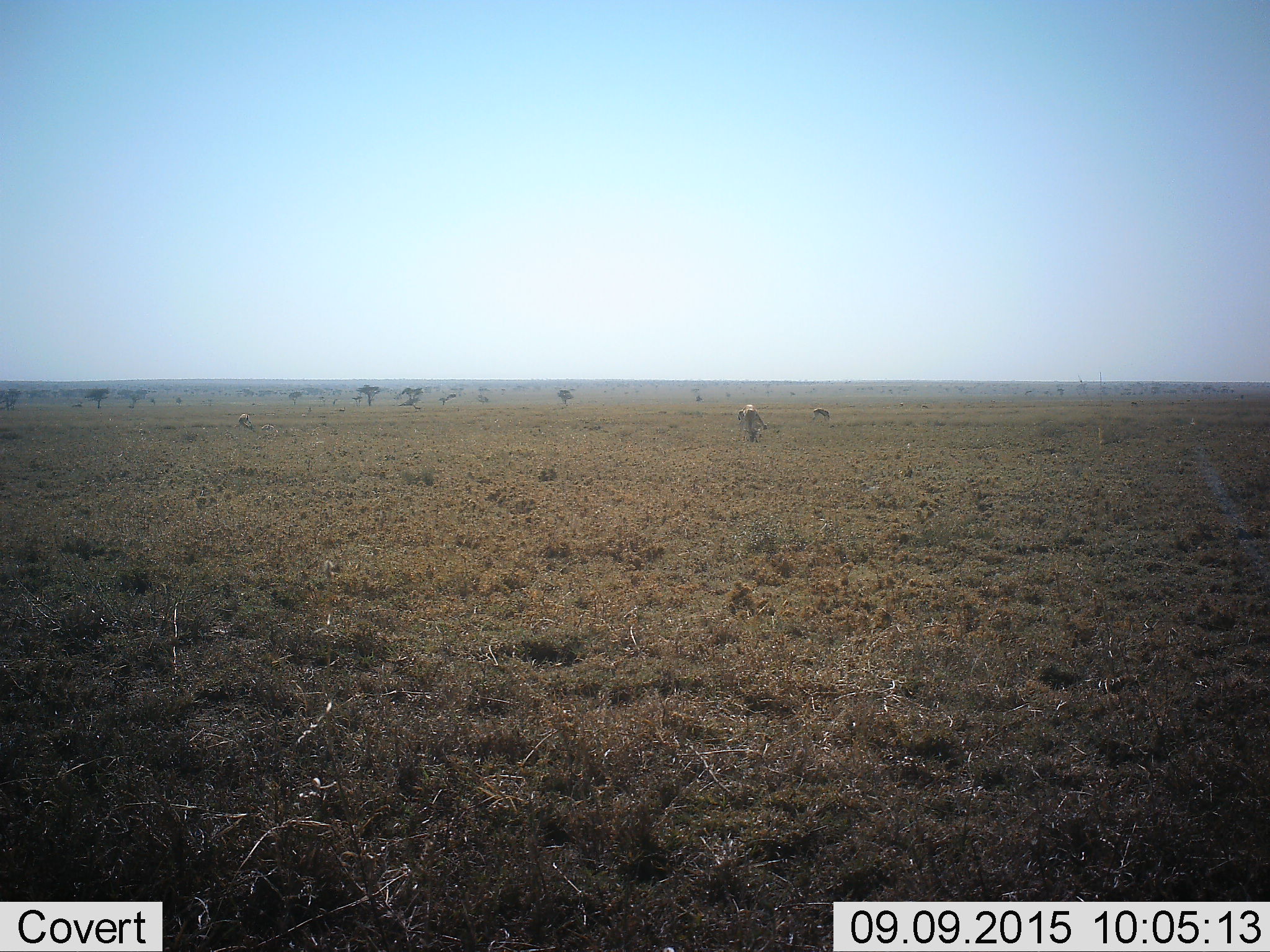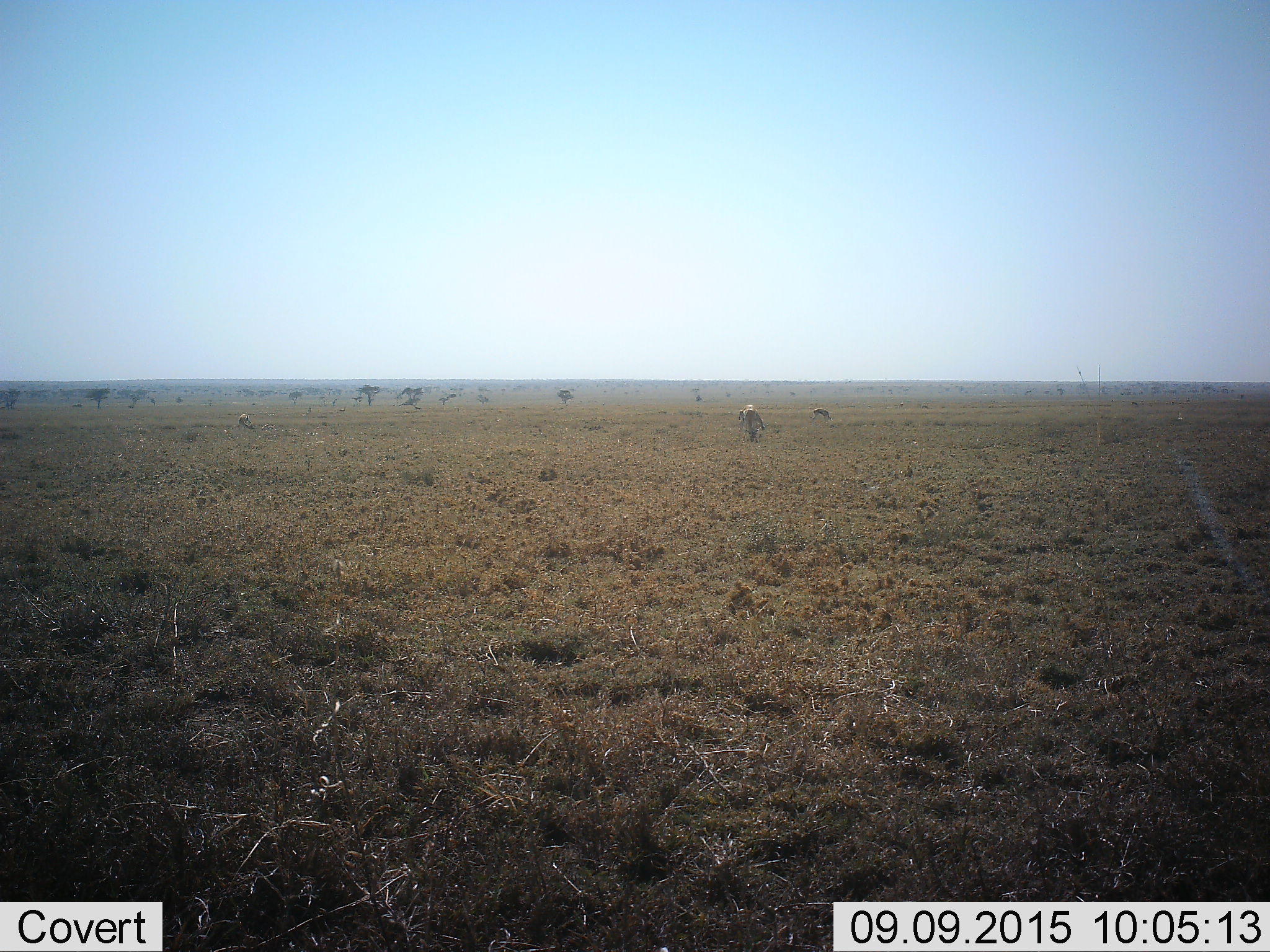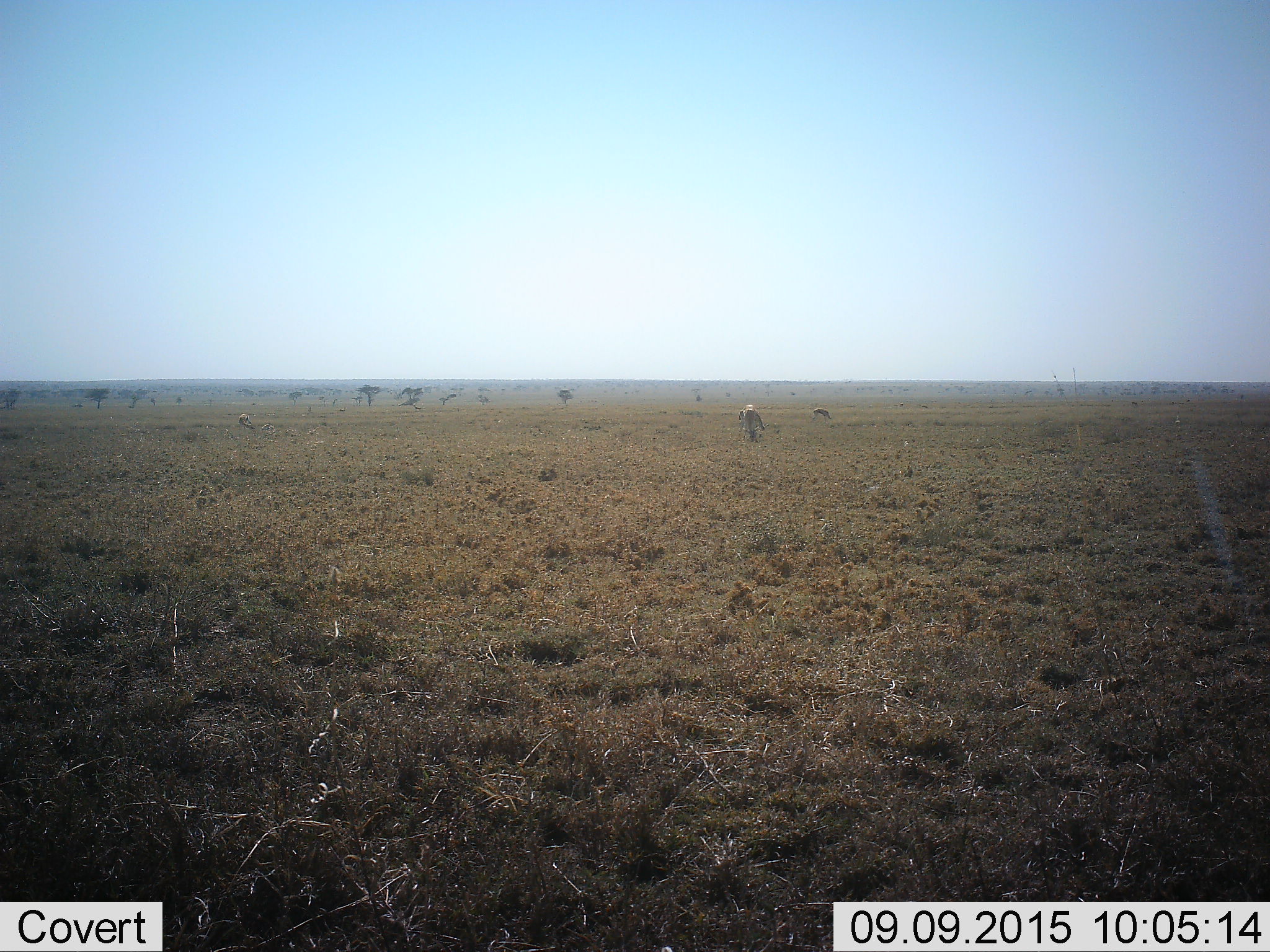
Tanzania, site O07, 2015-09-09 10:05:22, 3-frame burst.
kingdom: Animalia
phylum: Chordata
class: Mammalia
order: Artiodactyla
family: Bovidae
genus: Eudorcas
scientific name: Eudorcas thomsonii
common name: thomson's gazelle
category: gazellethomsons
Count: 5.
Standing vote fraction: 80%.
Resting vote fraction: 0%.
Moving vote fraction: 20%.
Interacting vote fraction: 0%.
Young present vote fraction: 0%.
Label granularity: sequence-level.